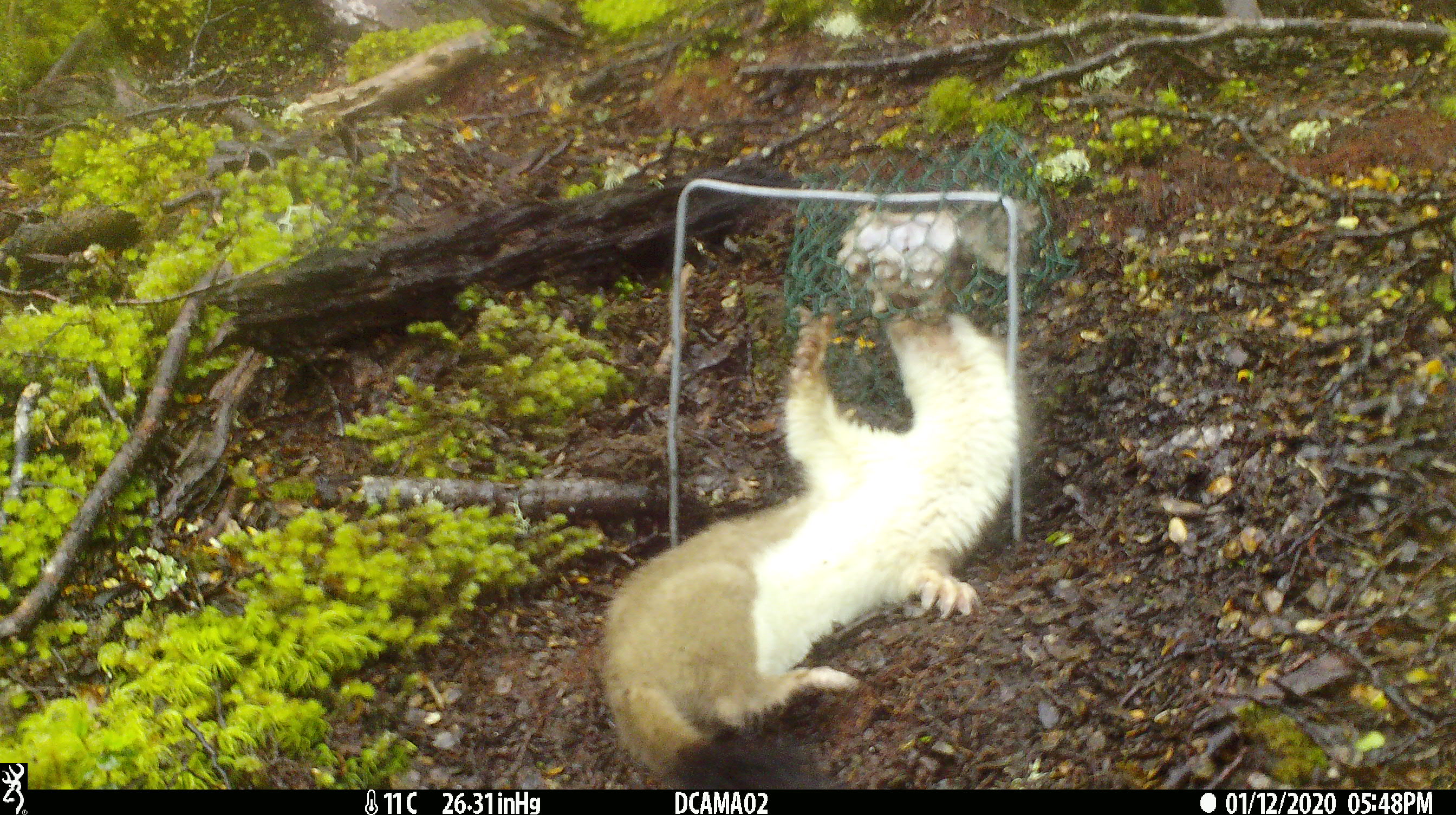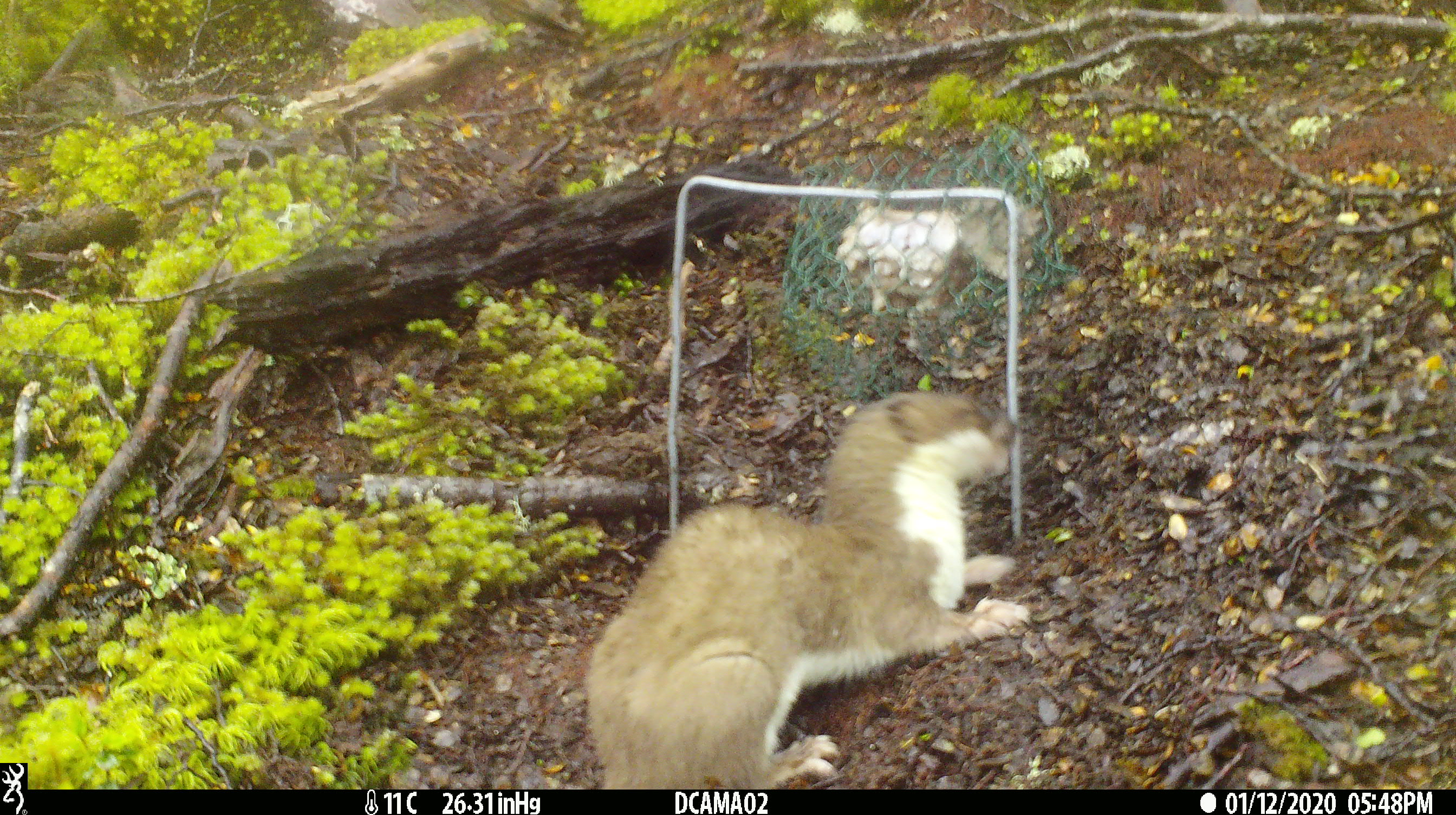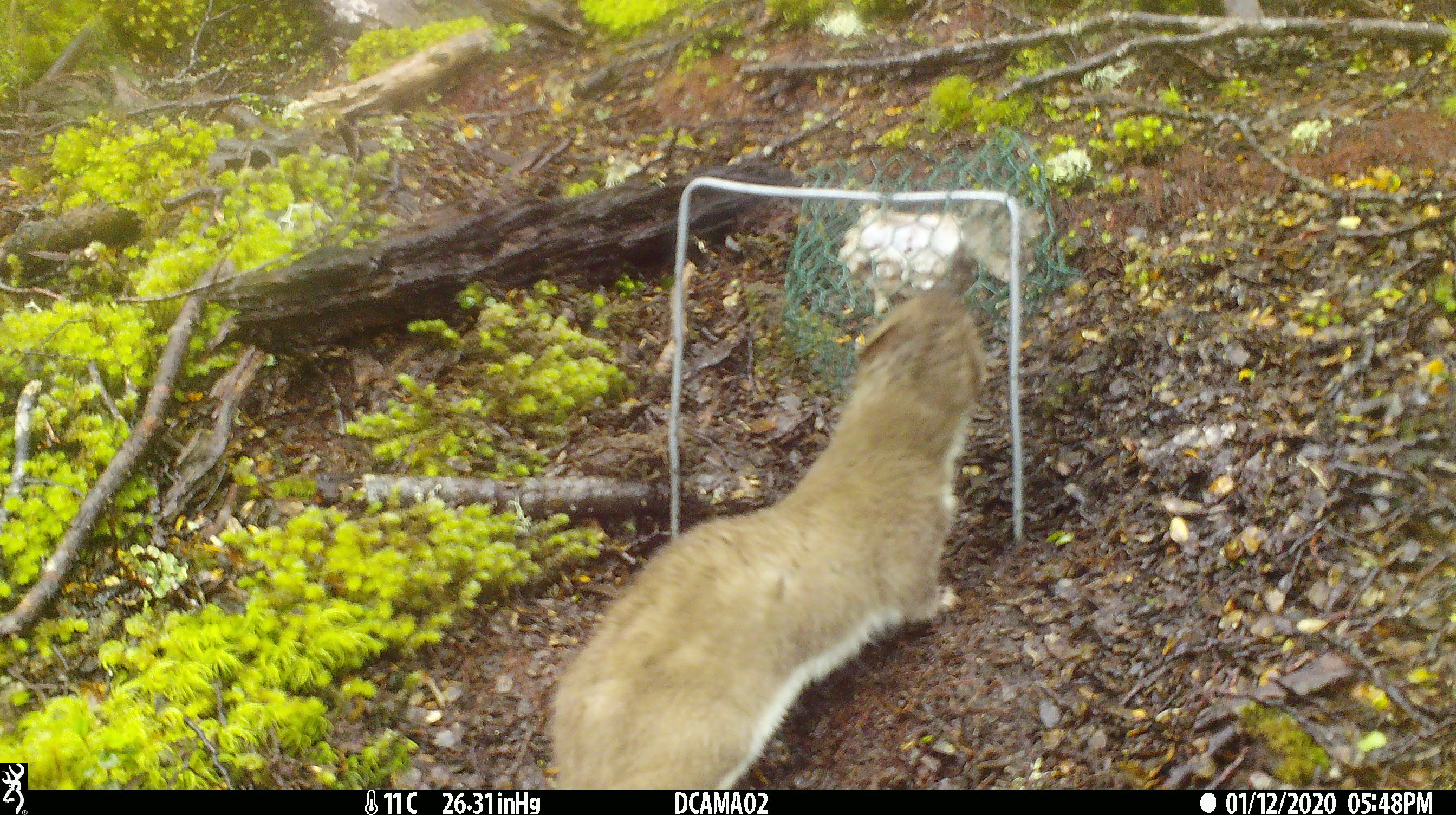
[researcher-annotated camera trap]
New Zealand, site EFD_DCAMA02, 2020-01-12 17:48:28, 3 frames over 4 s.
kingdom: Animalia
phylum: Chordata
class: Mammalia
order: Carnivora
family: Mustelidae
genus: Mustela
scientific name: Mustela erminea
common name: stoat